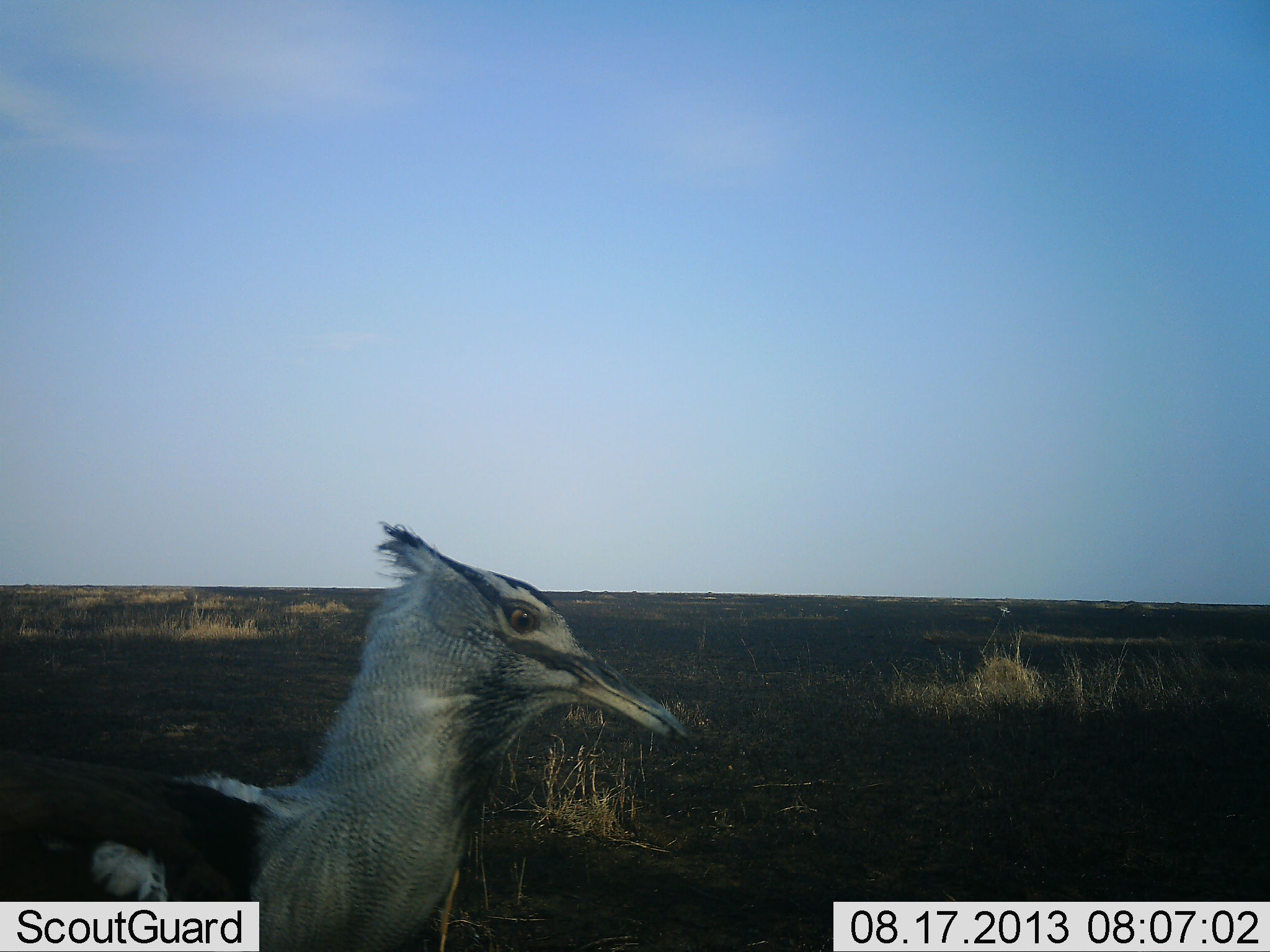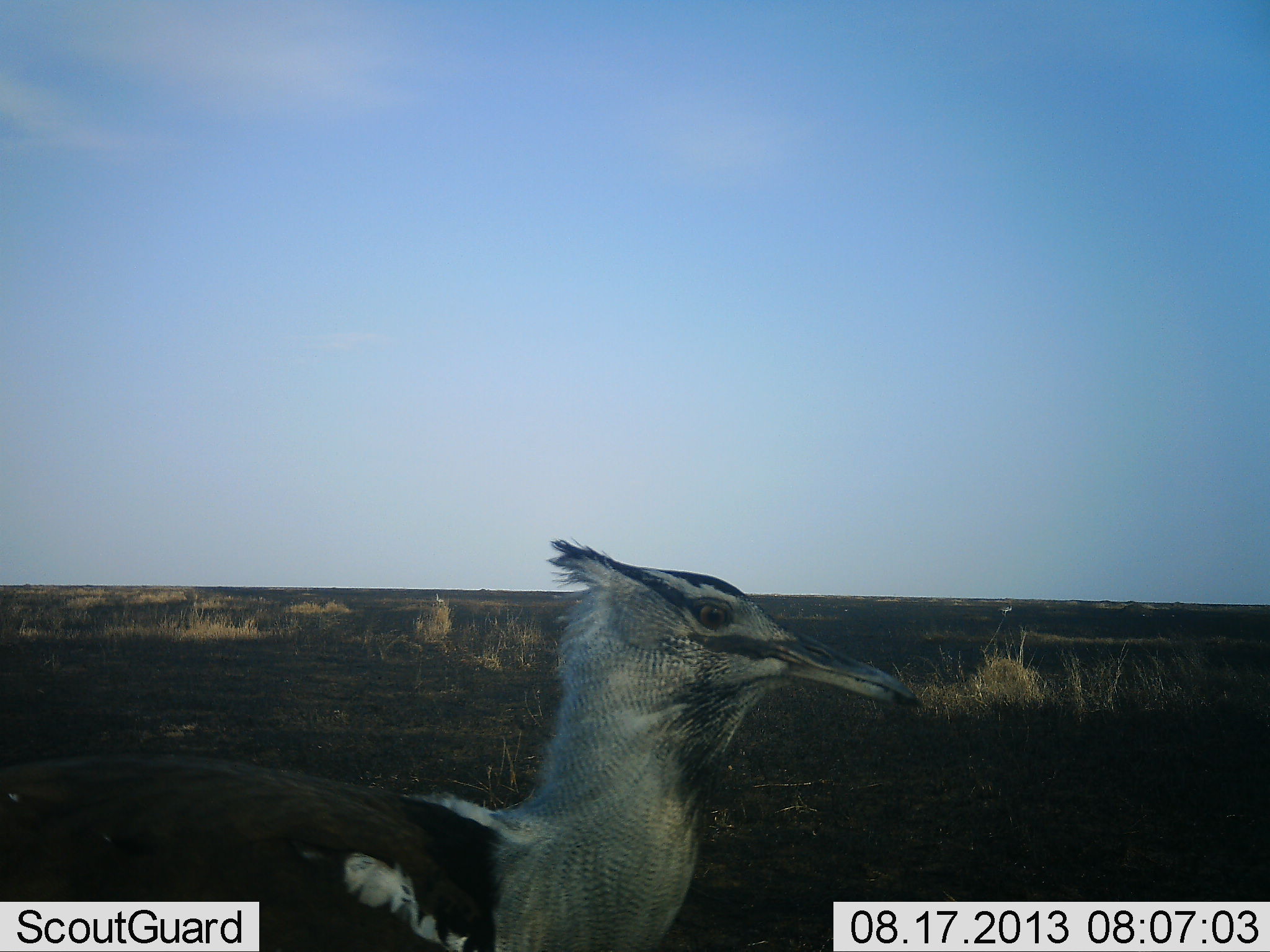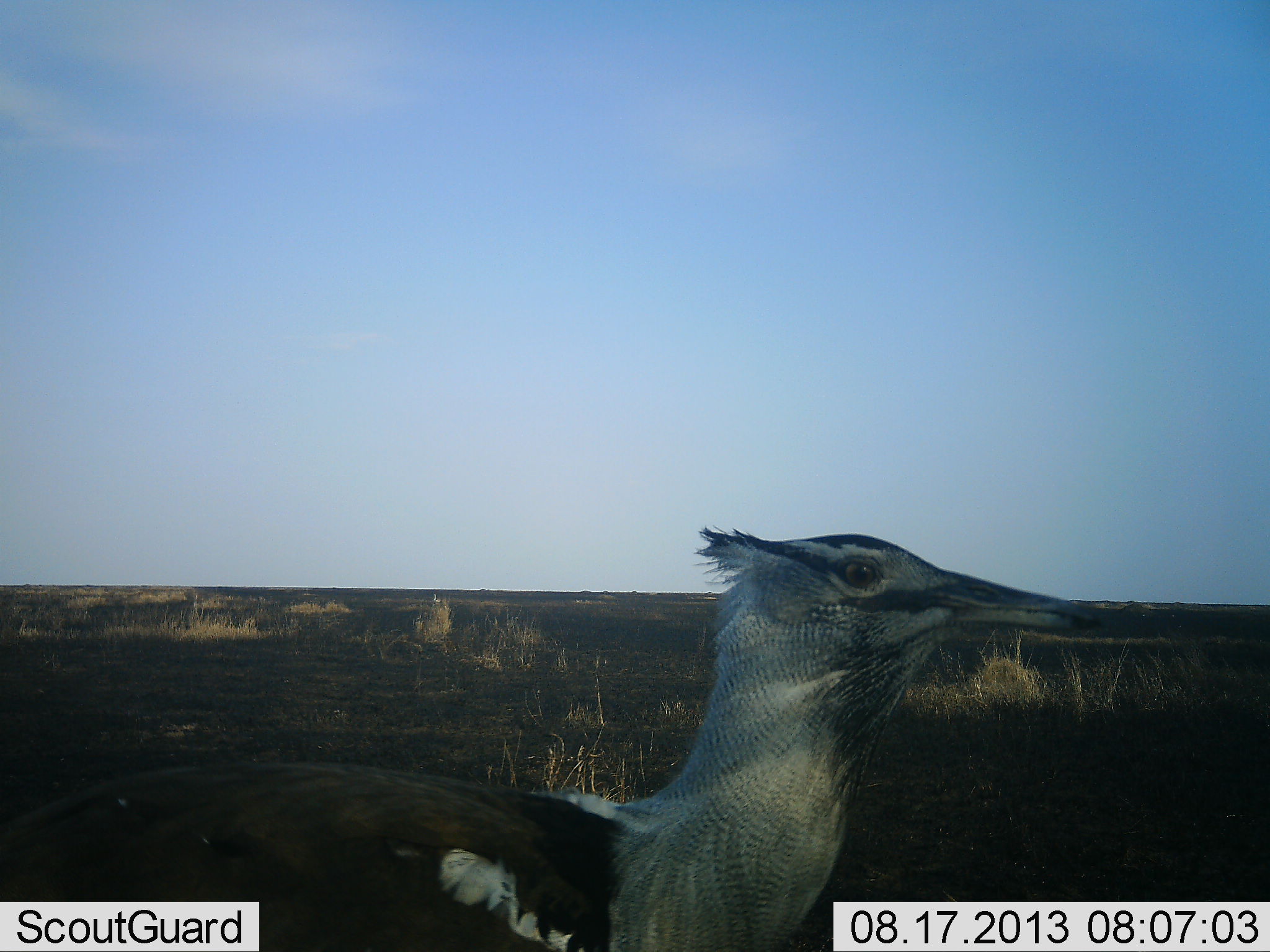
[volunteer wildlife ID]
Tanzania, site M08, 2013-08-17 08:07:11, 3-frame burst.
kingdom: Animalia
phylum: Chordata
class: Aves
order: Otidiformes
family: Otididae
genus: Ardeotis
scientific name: Ardeotis kori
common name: kori bustard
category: koribustard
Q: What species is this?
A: Koribustard (kori bustard) (Ardeotis kori).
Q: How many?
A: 1.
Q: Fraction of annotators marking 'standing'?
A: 33%.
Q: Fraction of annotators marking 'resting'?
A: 0%.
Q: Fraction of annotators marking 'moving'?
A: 67%.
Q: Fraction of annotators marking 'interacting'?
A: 0%.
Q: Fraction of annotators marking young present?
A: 0%.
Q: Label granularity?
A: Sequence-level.